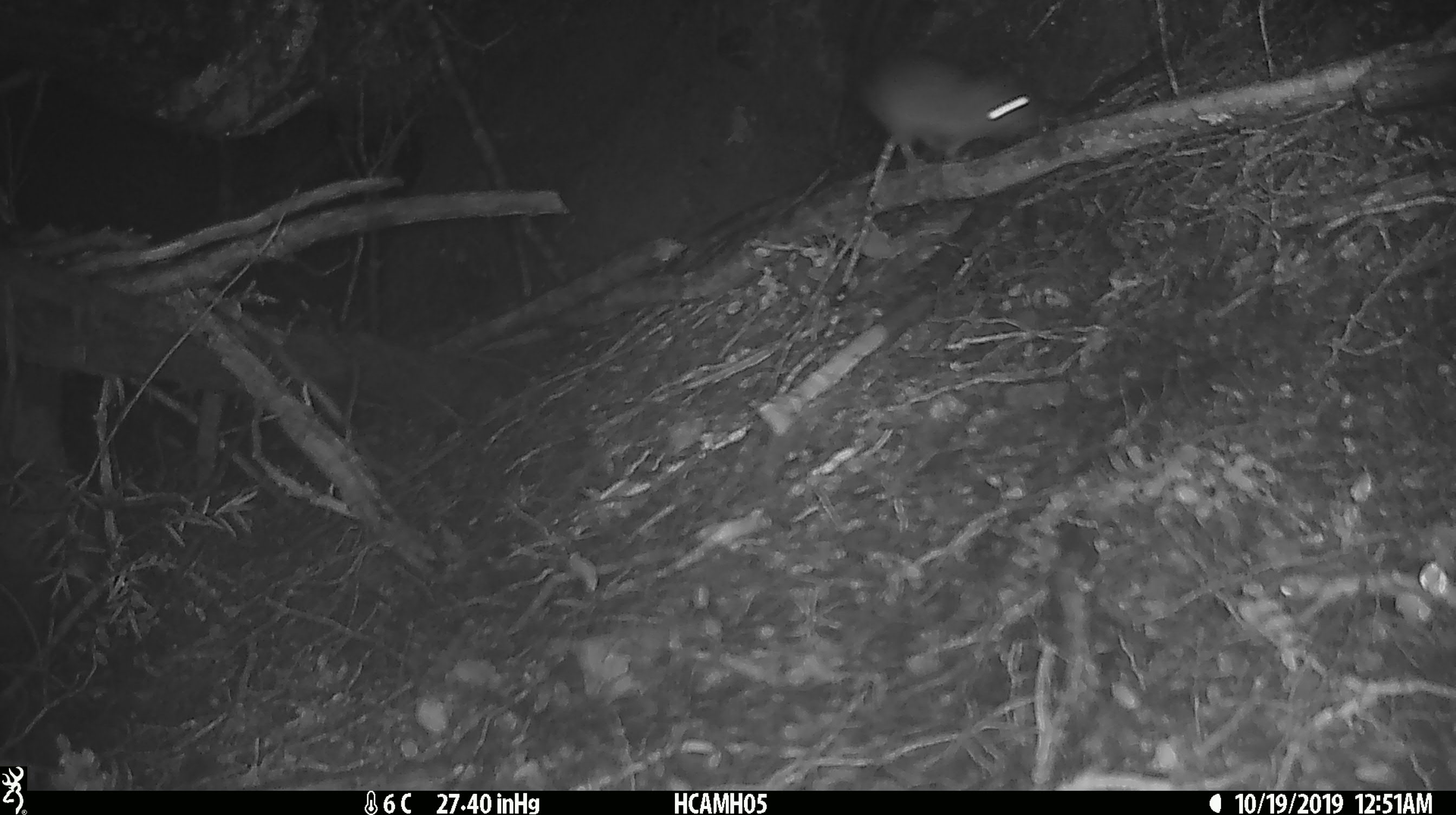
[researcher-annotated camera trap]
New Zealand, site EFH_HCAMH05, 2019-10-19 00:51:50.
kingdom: Animalia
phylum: Chordata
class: Mammalia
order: Rodentia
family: Muridae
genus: Mus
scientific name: Mus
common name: mouse